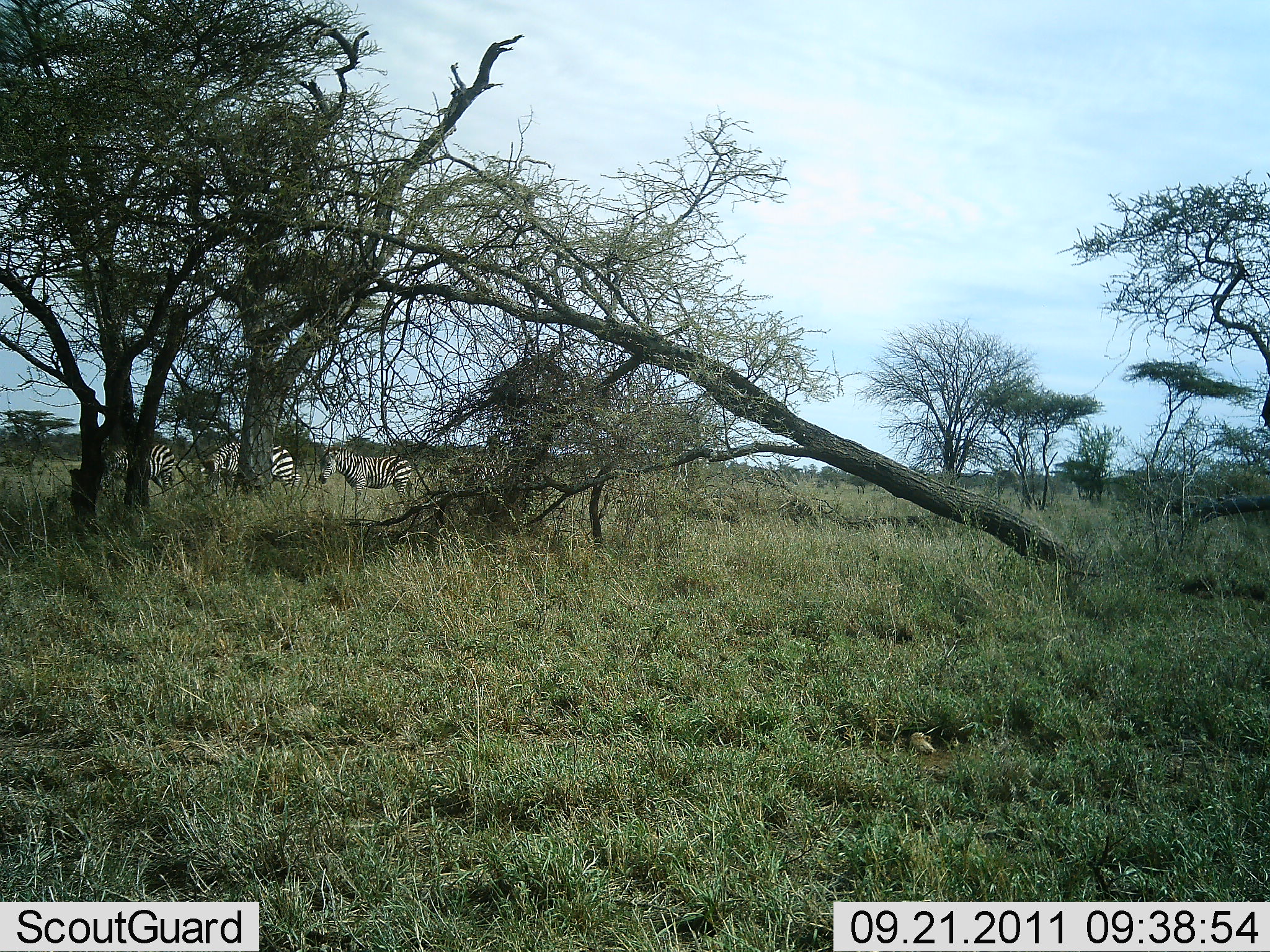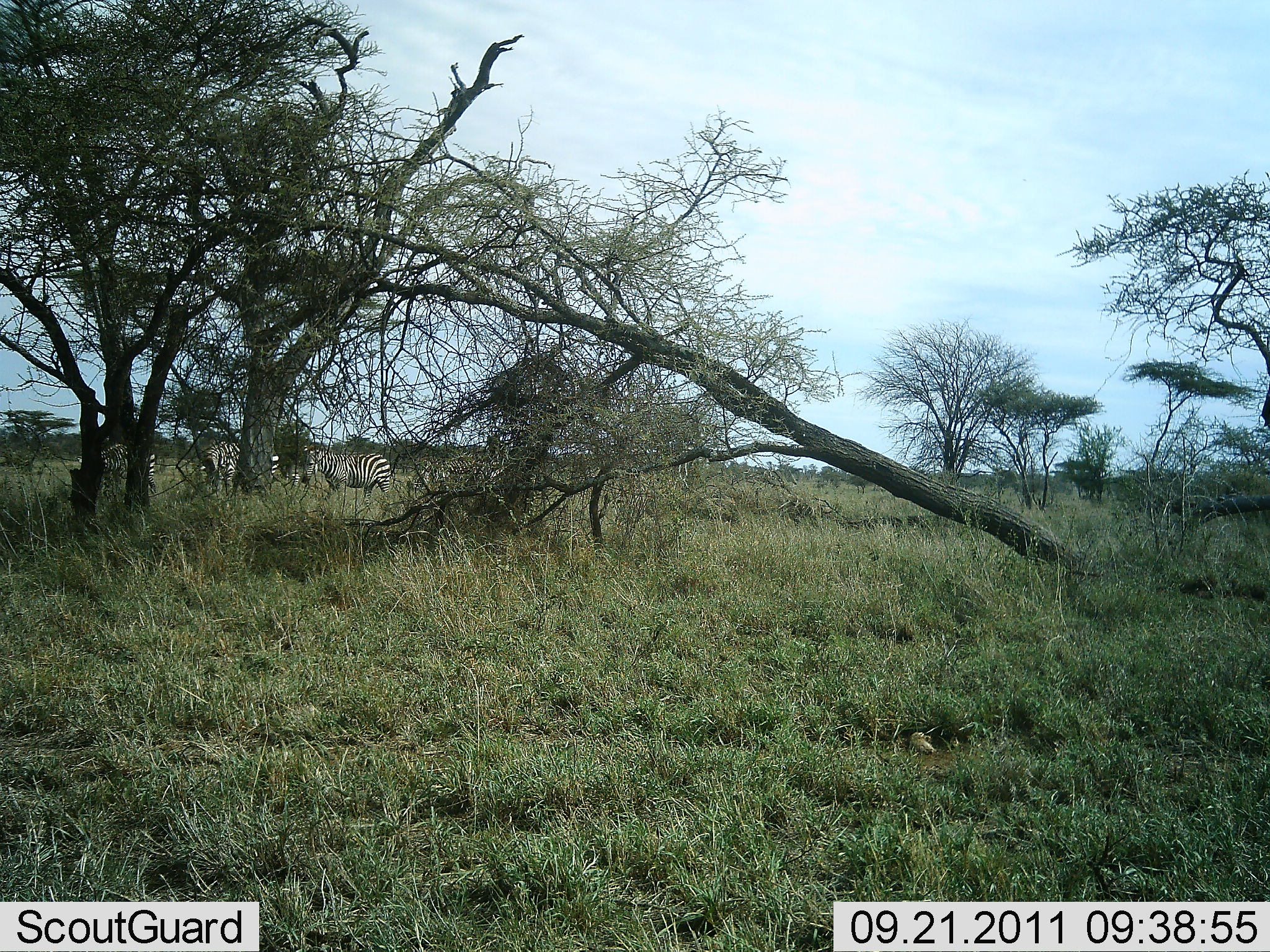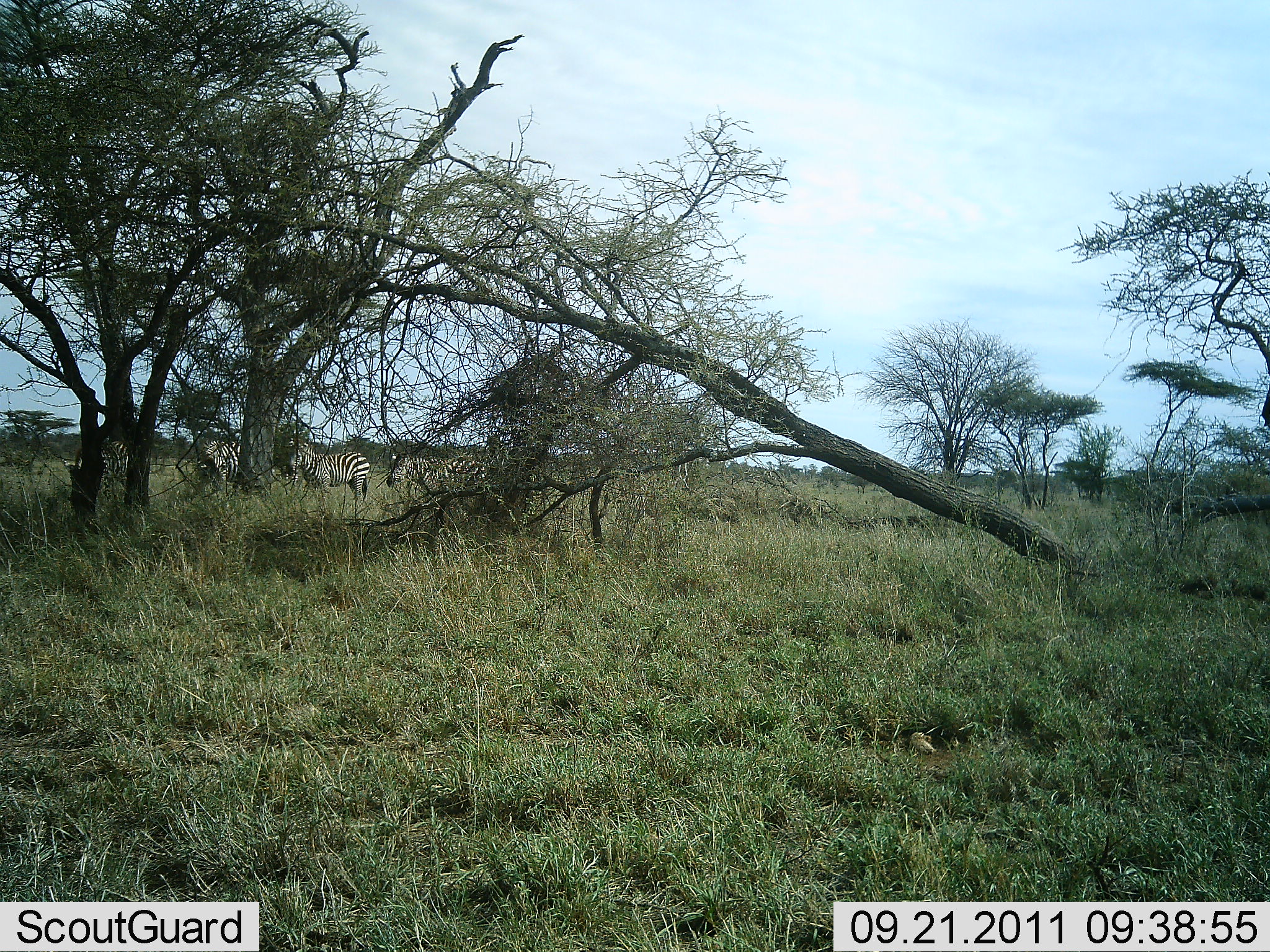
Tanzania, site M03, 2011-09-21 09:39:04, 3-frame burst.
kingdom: Animalia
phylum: Chordata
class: Mammalia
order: Perissodactyla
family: Equidae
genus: Equus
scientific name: Equus quagga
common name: plains zebra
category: zebra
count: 4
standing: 36%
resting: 0%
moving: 71%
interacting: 7%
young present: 0%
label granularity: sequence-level